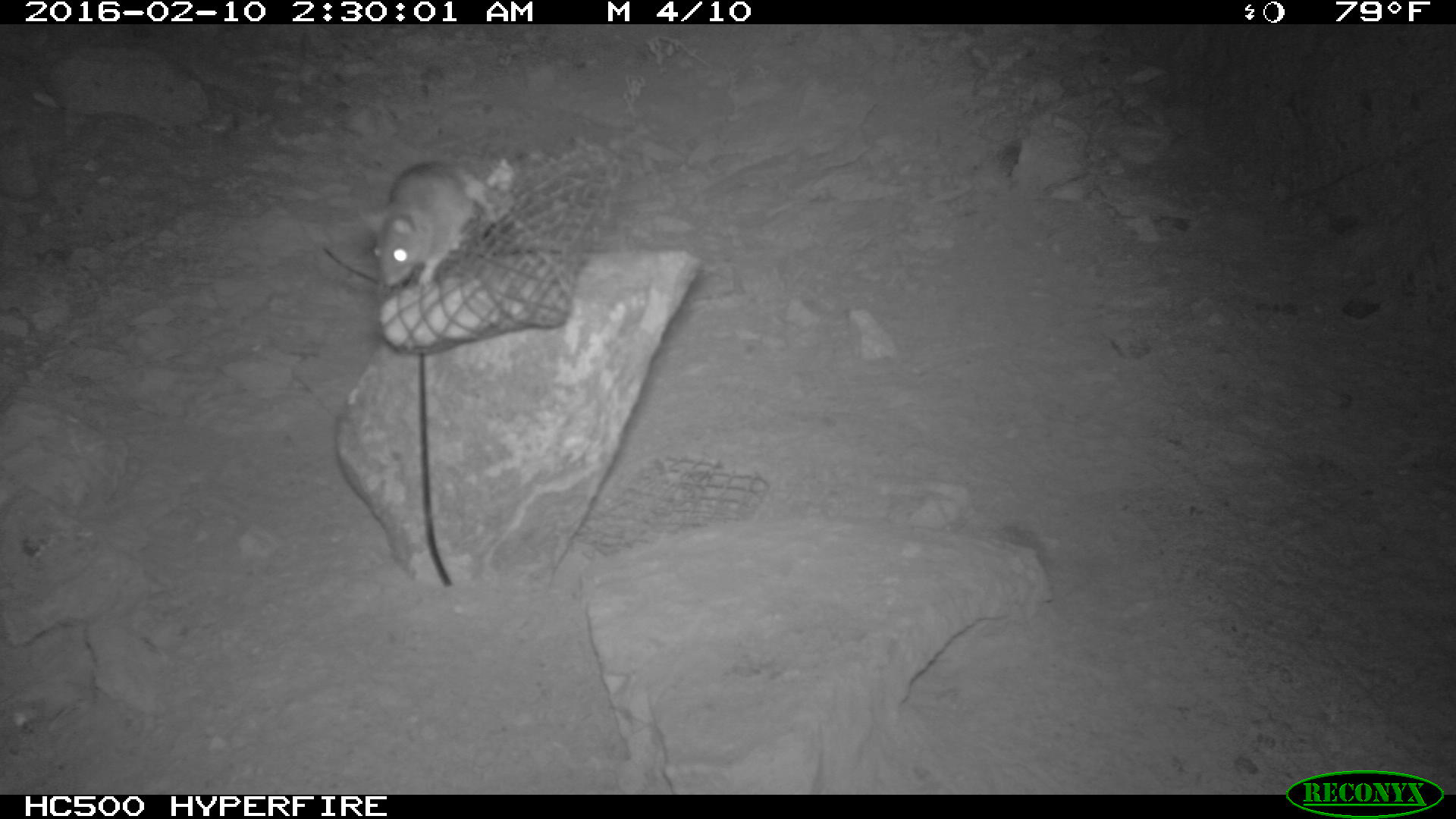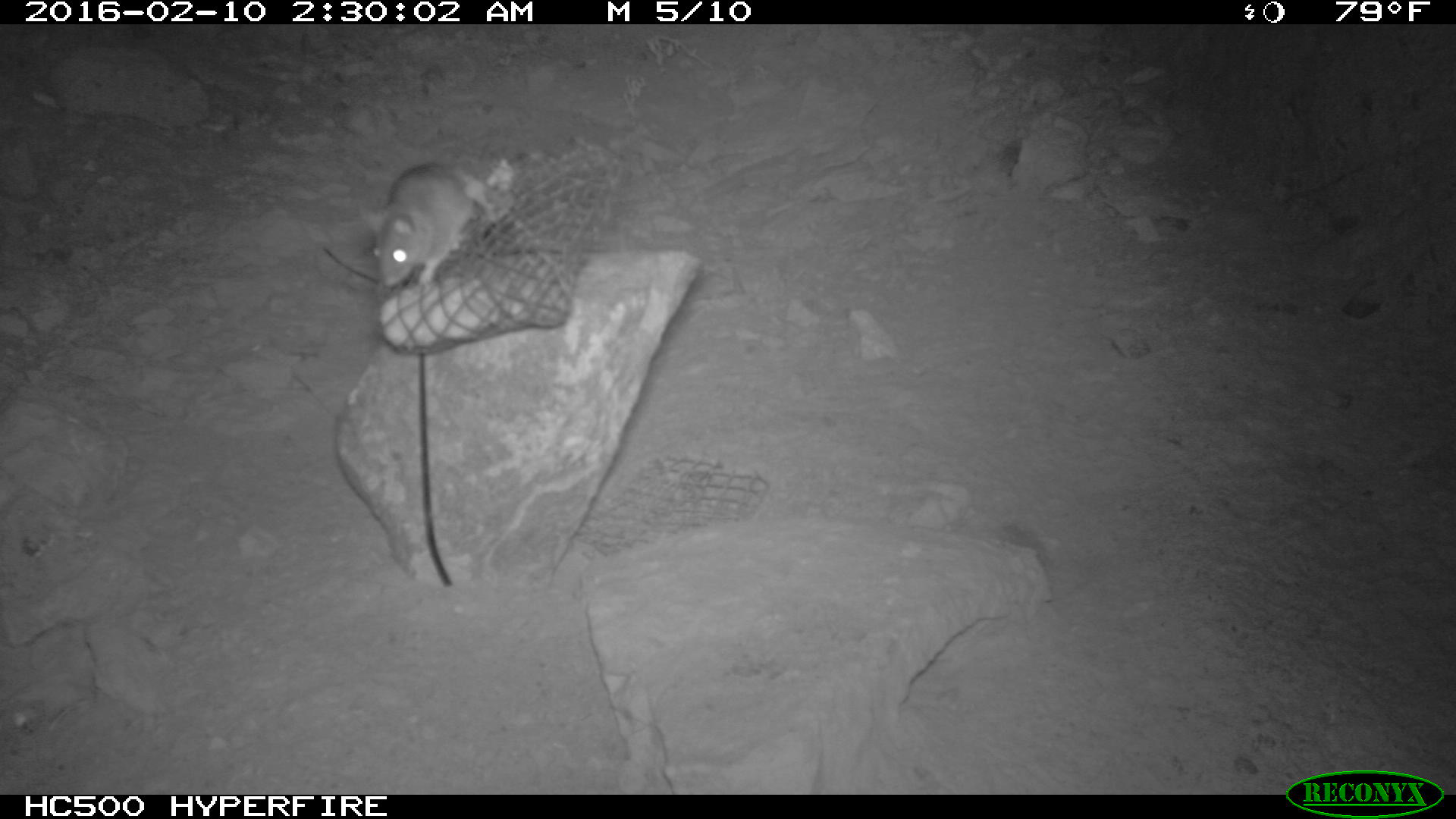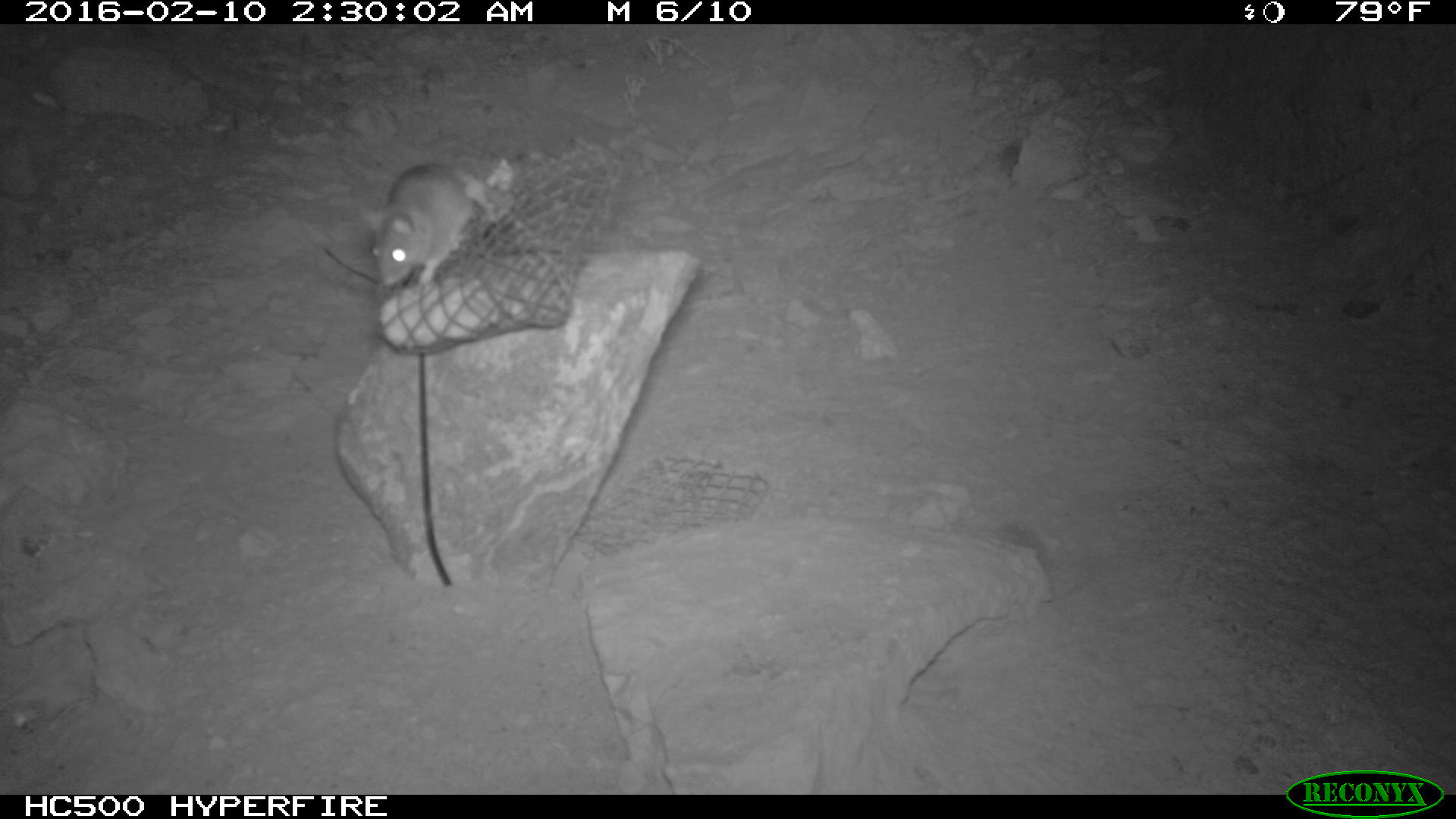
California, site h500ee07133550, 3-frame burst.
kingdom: Animalia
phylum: Chordata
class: Mammalia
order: Rodentia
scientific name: Rodentia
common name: rodent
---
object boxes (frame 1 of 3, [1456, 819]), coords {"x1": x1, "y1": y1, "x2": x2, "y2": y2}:
rodent: {"x1": 363, "y1": 157, "x2": 492, "y2": 286}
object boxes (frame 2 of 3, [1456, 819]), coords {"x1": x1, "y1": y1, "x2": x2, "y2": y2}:
rodent: {"x1": 362, "y1": 155, "x2": 510, "y2": 287}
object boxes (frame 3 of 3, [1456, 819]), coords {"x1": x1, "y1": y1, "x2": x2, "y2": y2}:
rodent: {"x1": 355, "y1": 163, "x2": 474, "y2": 286}